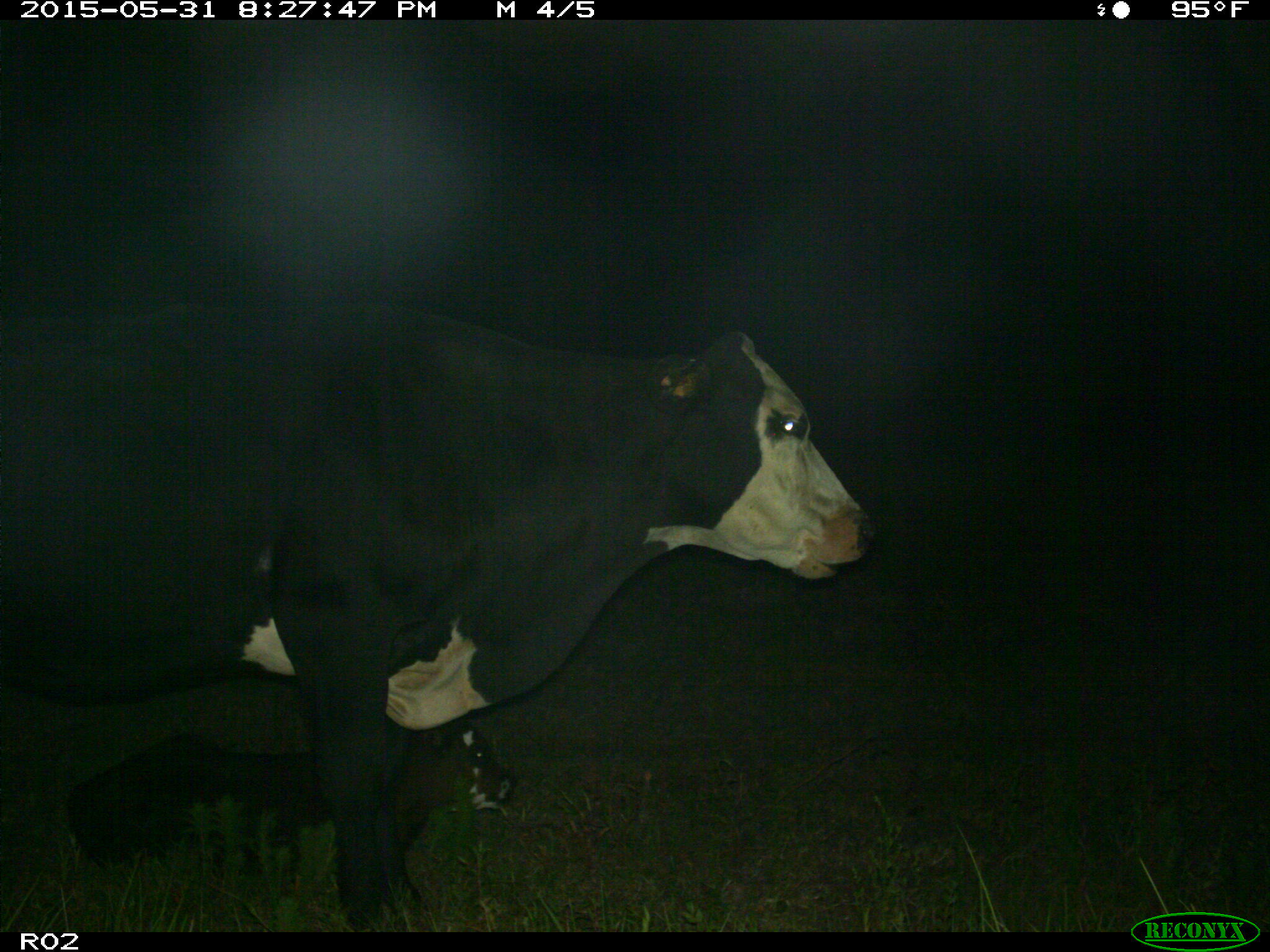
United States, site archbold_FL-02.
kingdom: Animalia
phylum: Chordata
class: Mammalia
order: Artiodactyla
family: Bovidae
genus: Bos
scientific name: Bos taurus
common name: domestic cow